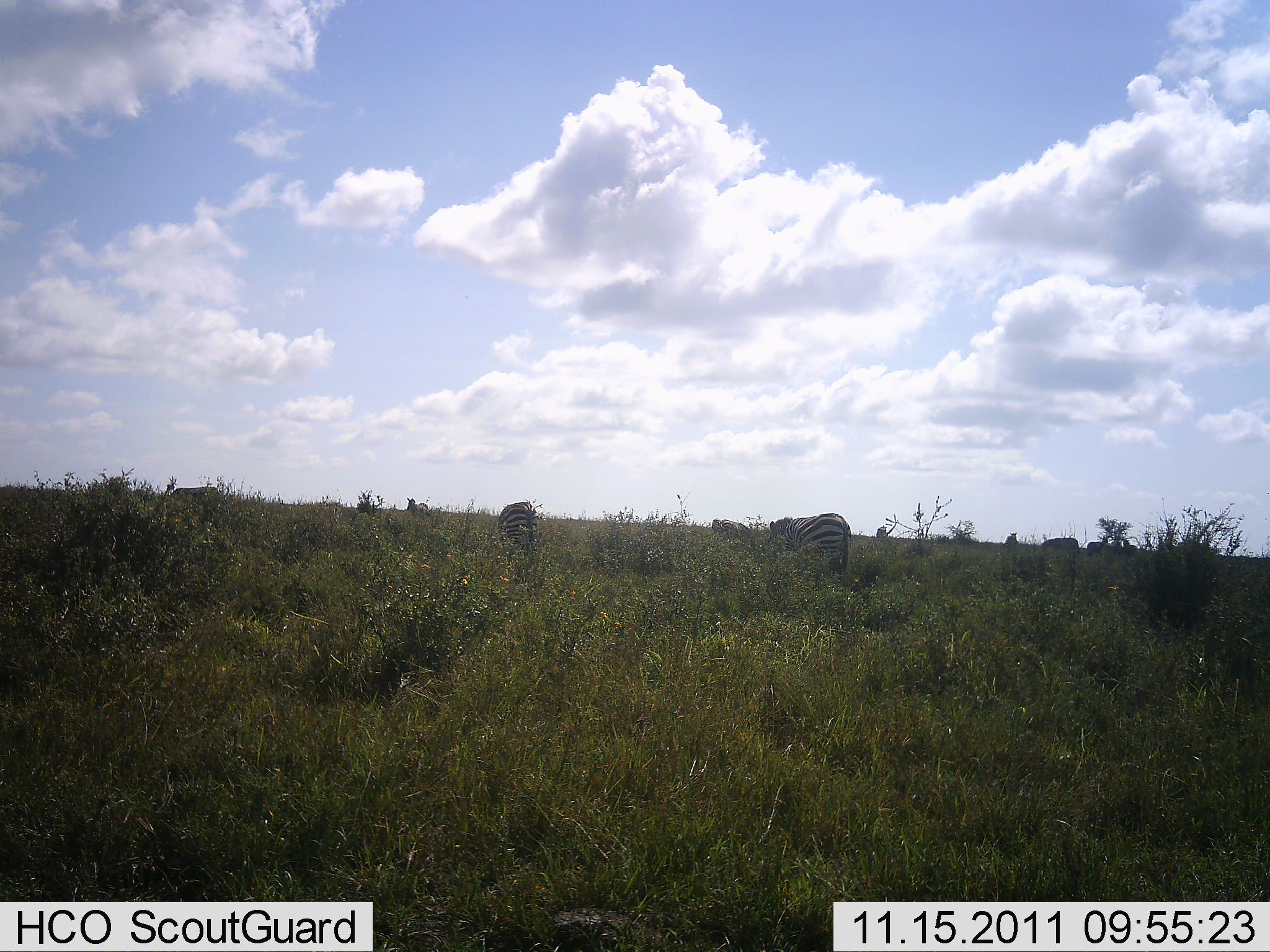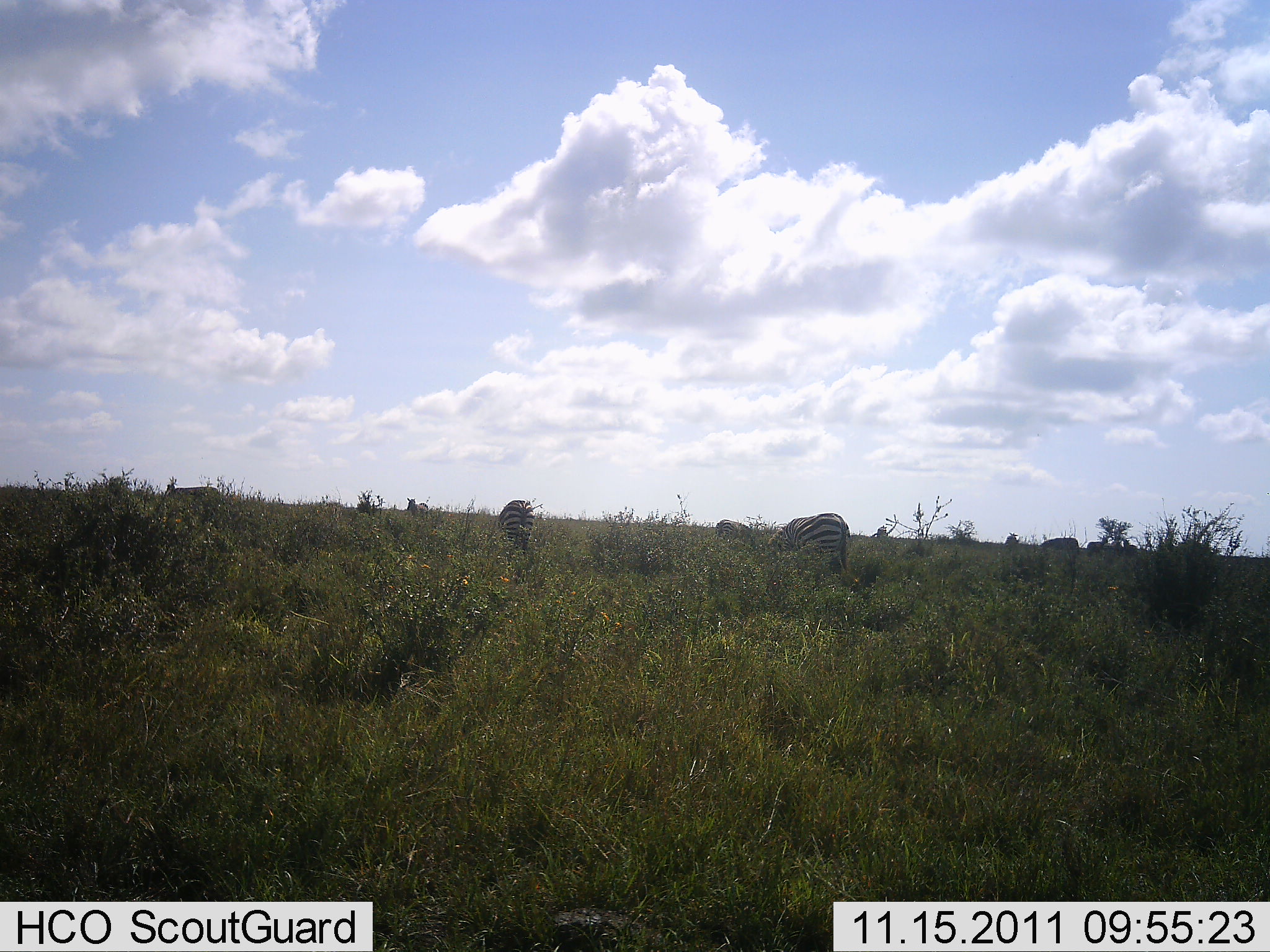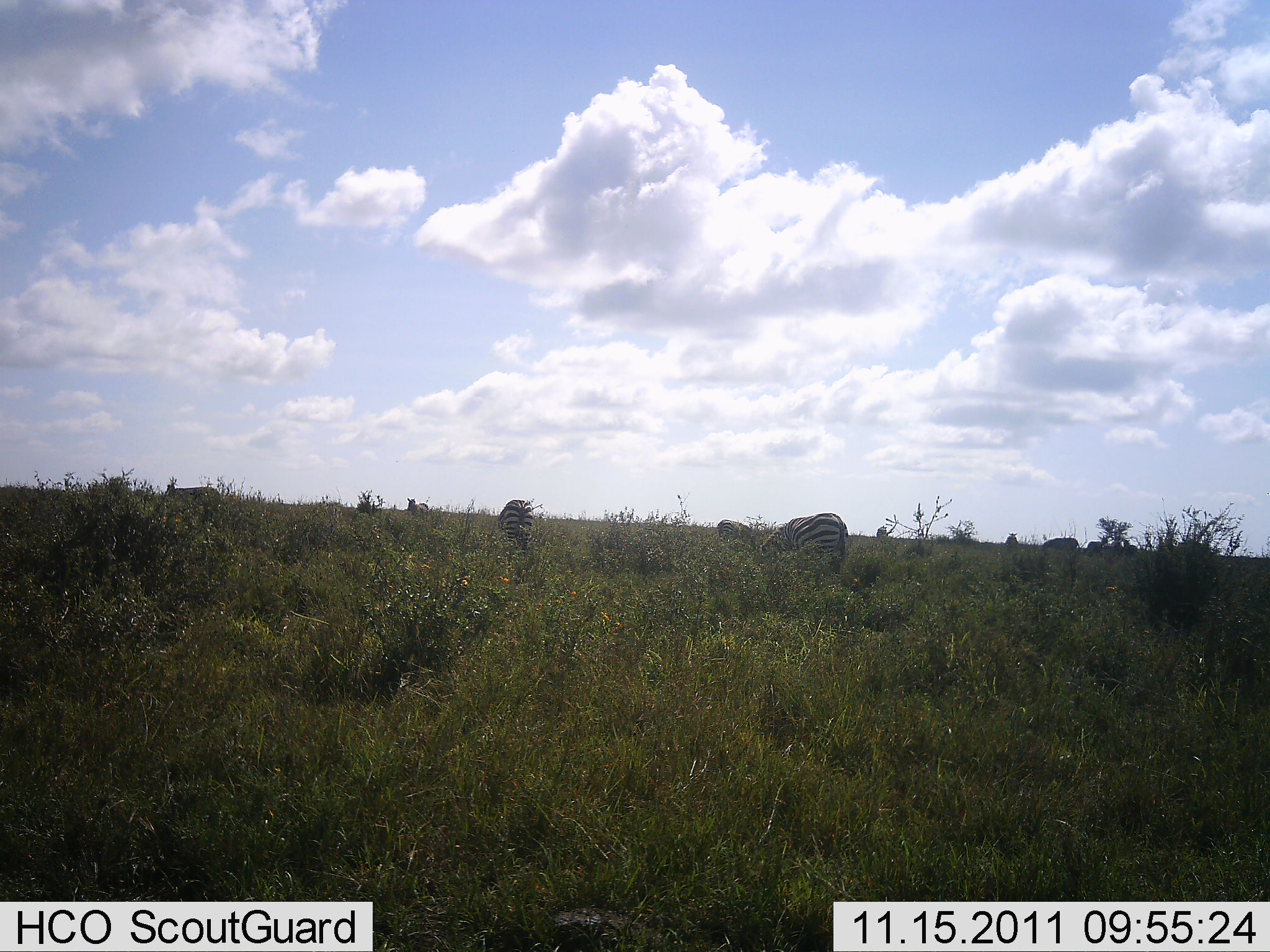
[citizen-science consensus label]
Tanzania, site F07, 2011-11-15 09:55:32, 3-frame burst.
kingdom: Animalia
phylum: Chordata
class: Mammalia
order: Perissodactyla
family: Equidae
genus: Equus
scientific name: Equus quagga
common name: plains zebra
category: zebra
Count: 4.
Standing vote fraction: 31%.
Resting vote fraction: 0%.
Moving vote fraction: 0%.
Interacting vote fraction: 0%.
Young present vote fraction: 0%.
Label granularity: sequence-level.